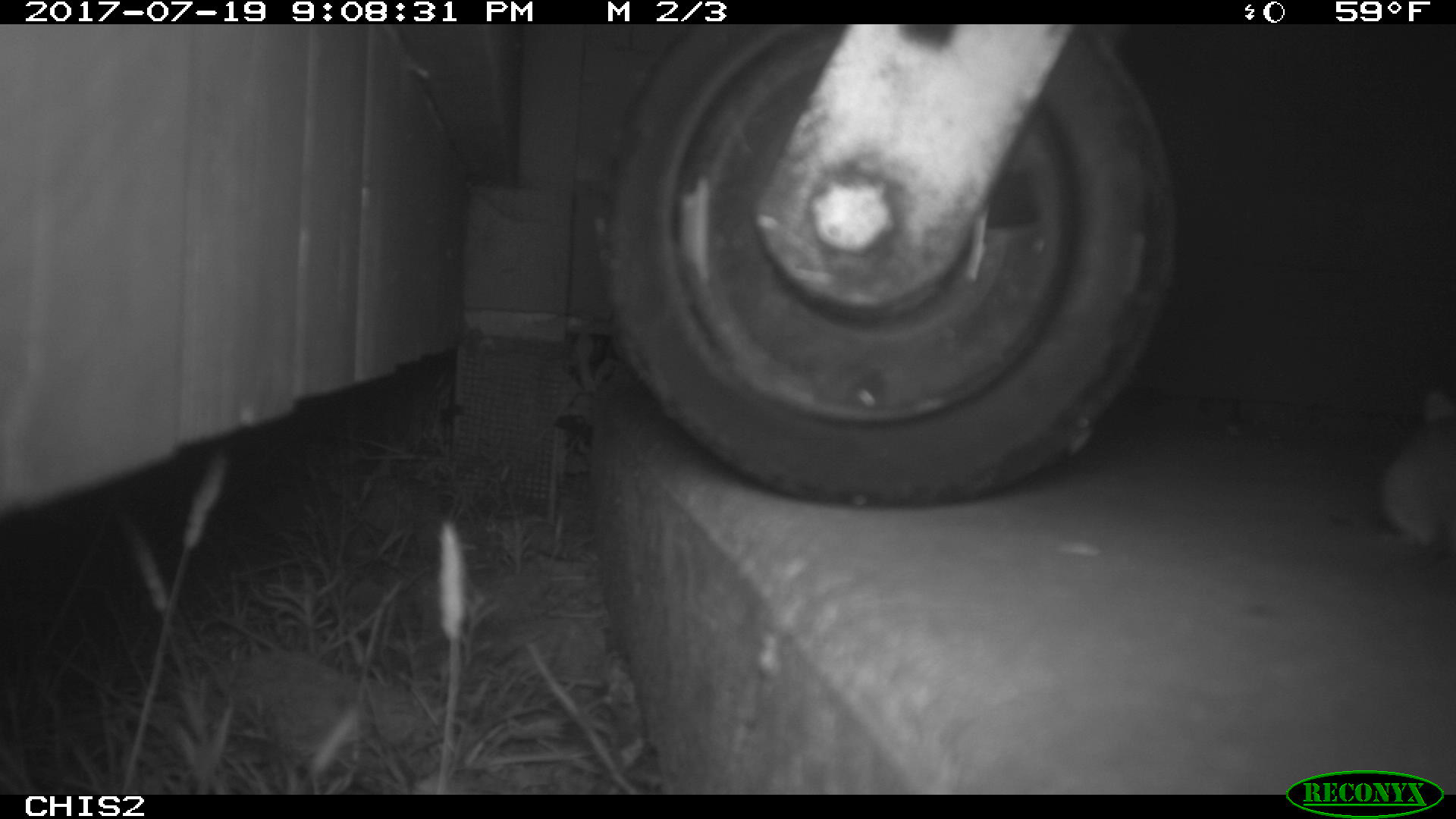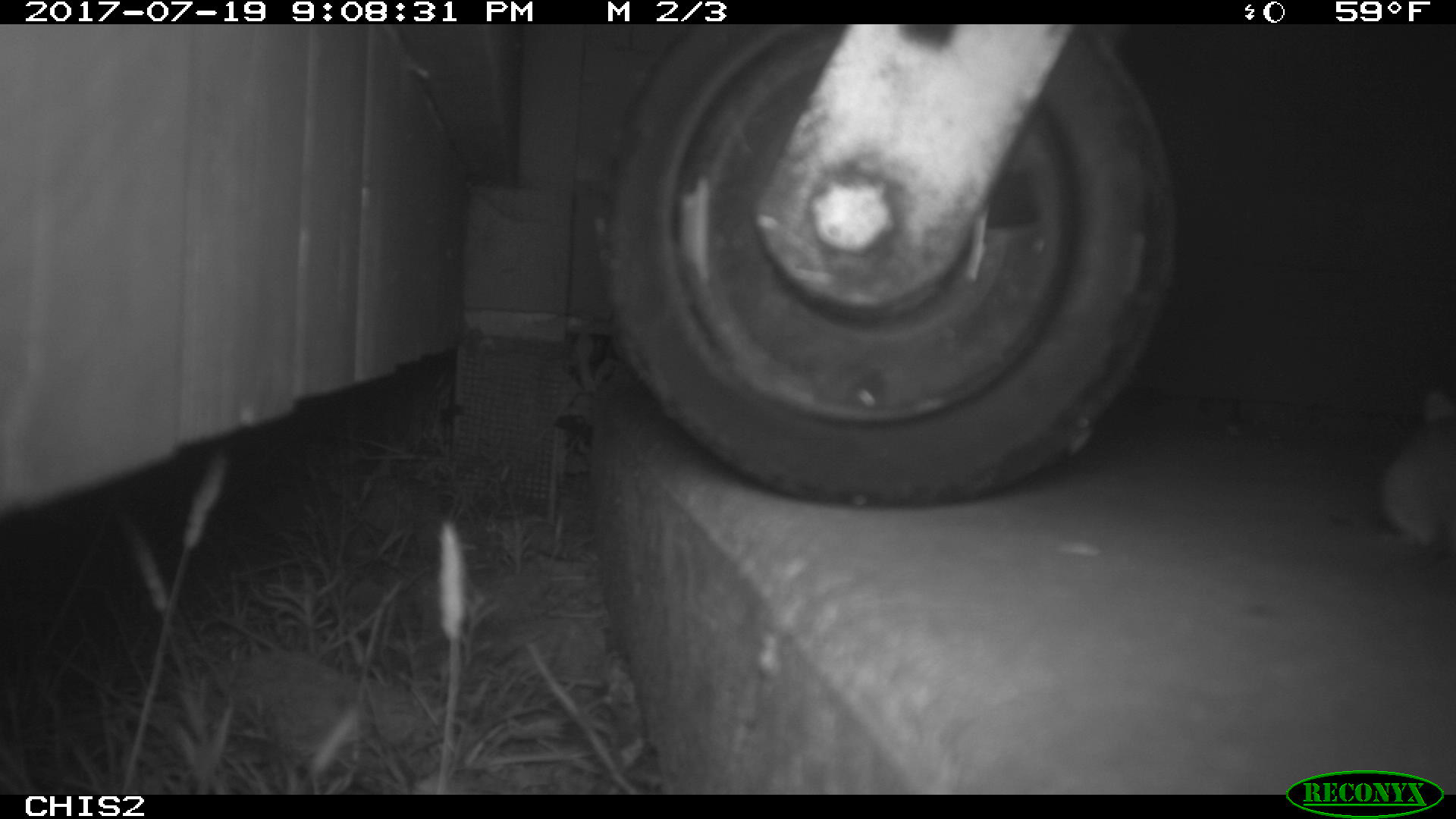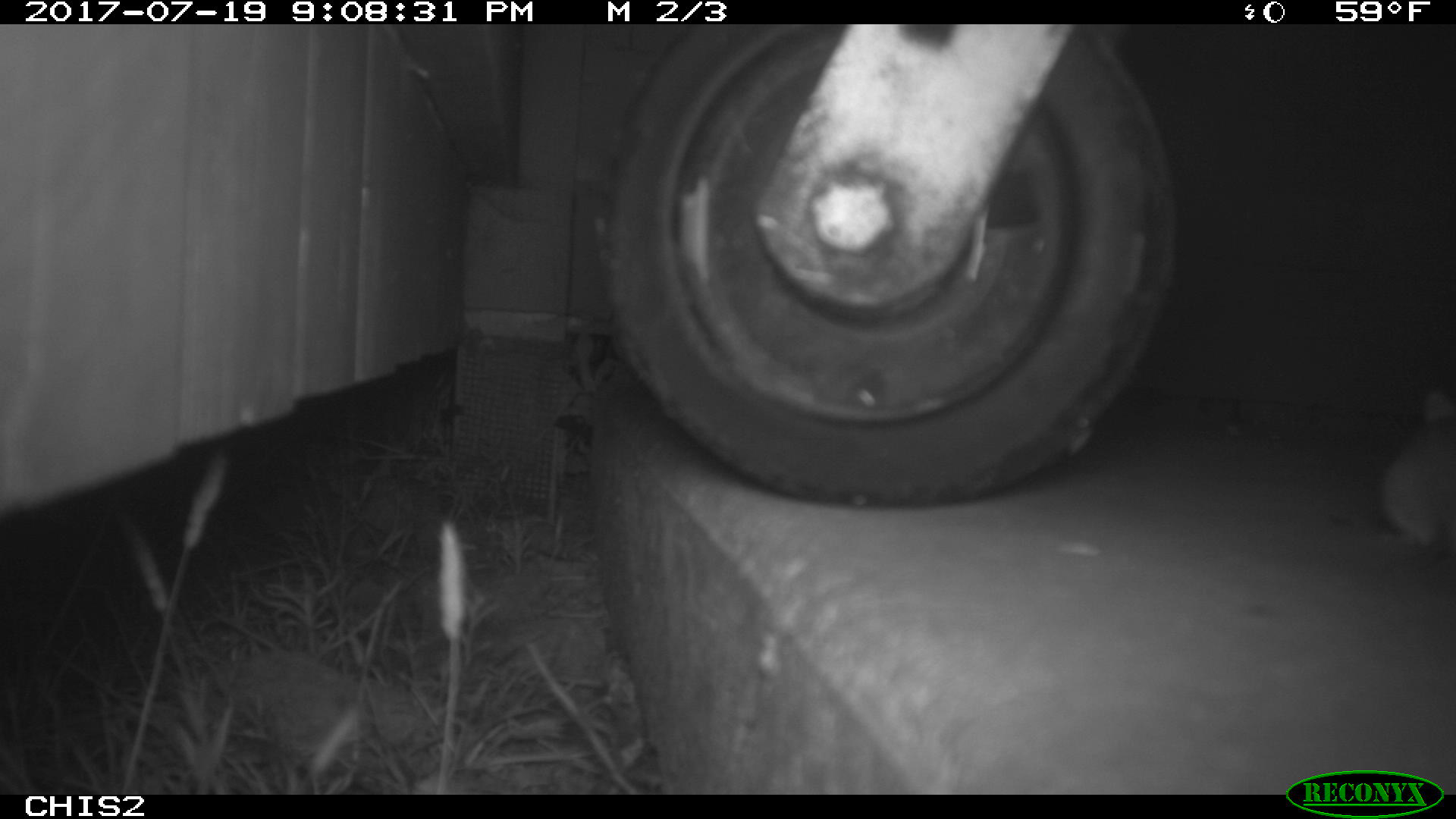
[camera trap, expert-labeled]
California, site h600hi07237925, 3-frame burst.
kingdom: Animalia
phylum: Chordata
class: Mammalia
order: Rodentia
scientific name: Rodentia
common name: rodent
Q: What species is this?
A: Rodent (Rodentia).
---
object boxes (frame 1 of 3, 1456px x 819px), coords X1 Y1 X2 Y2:
rodent: 1363 387 1455 550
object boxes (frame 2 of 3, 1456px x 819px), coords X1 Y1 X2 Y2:
rodent: 1384 391 1455 550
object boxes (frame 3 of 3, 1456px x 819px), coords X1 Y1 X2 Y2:
rodent: 1379 391 1455 568